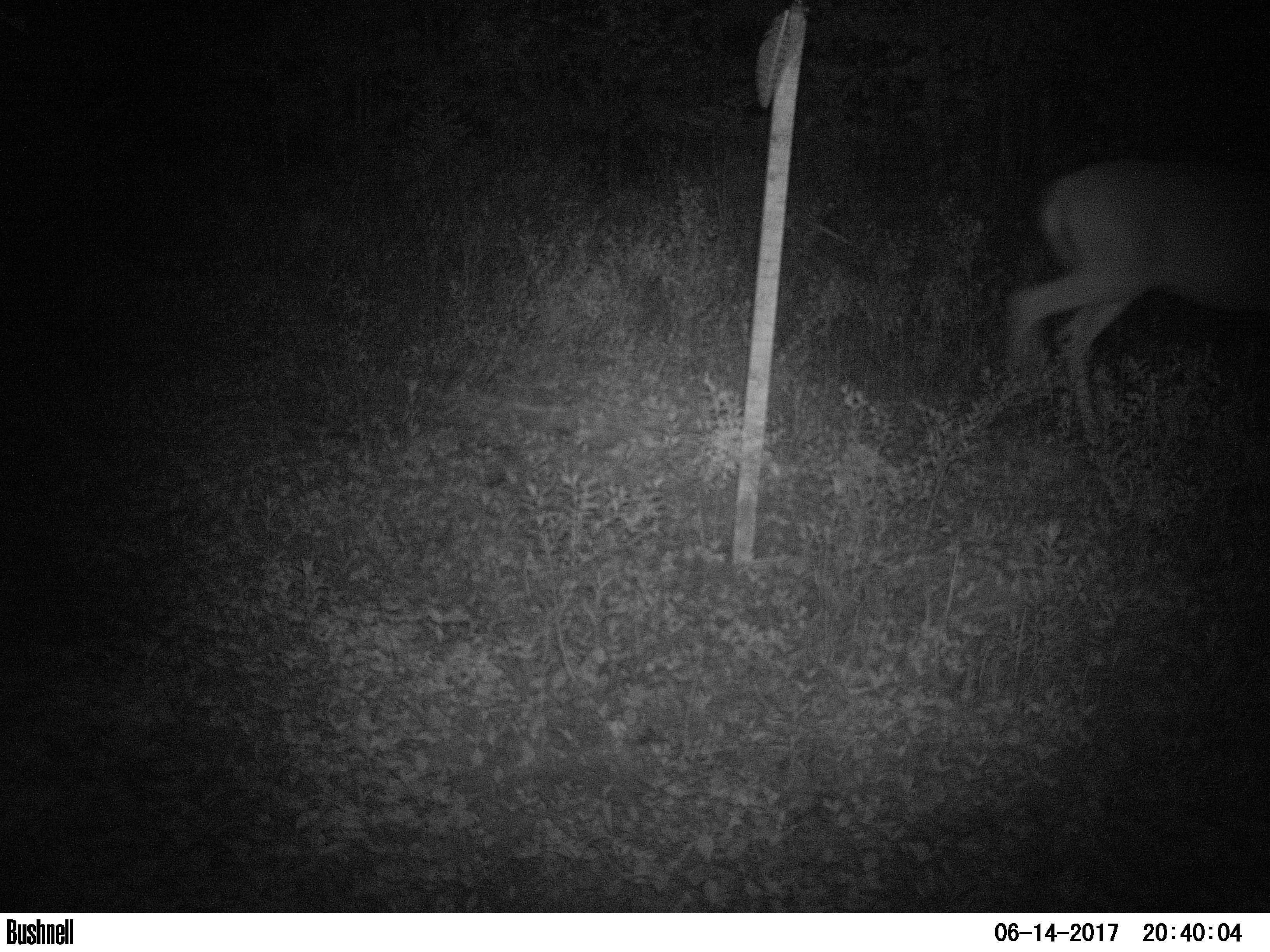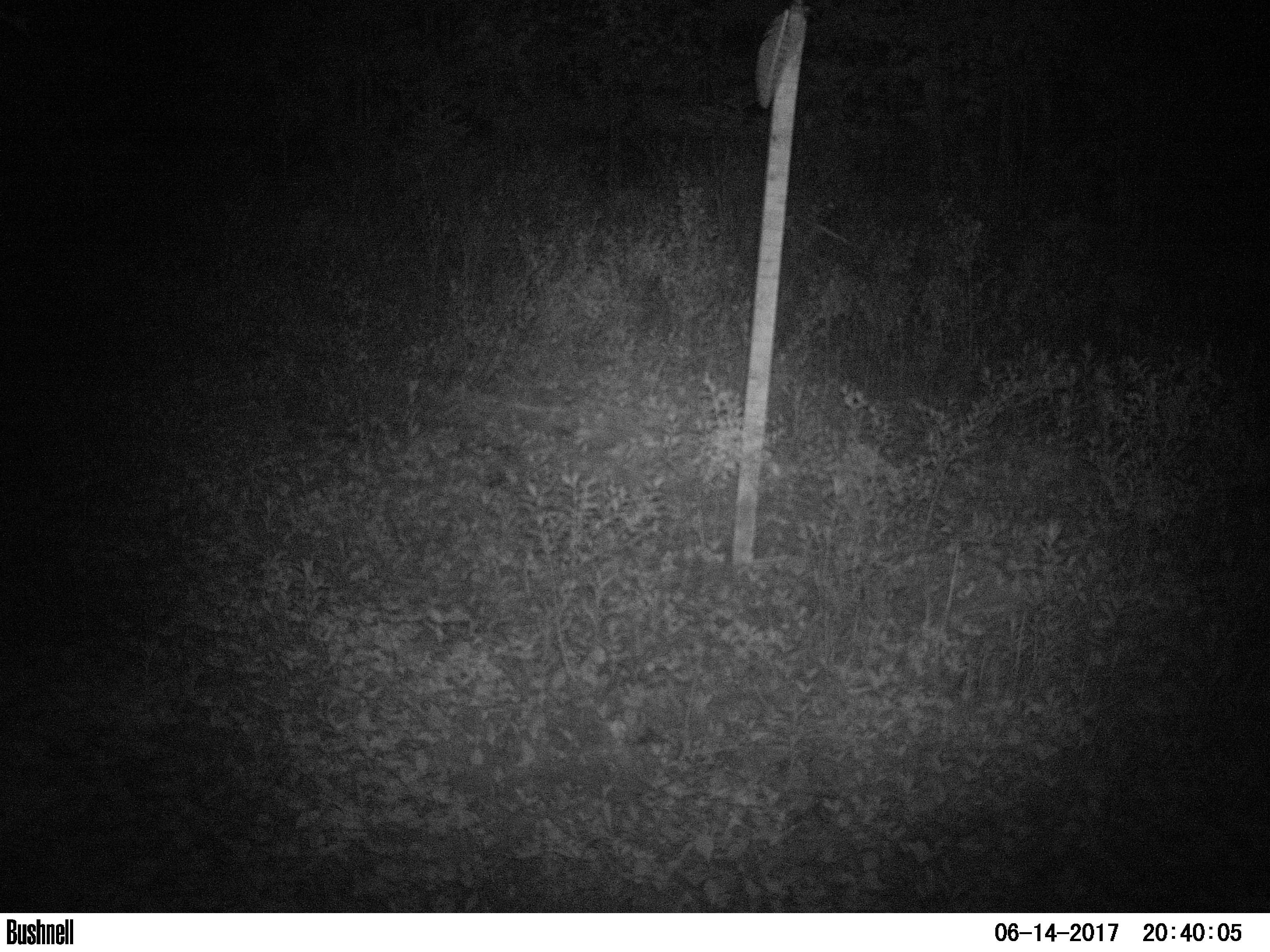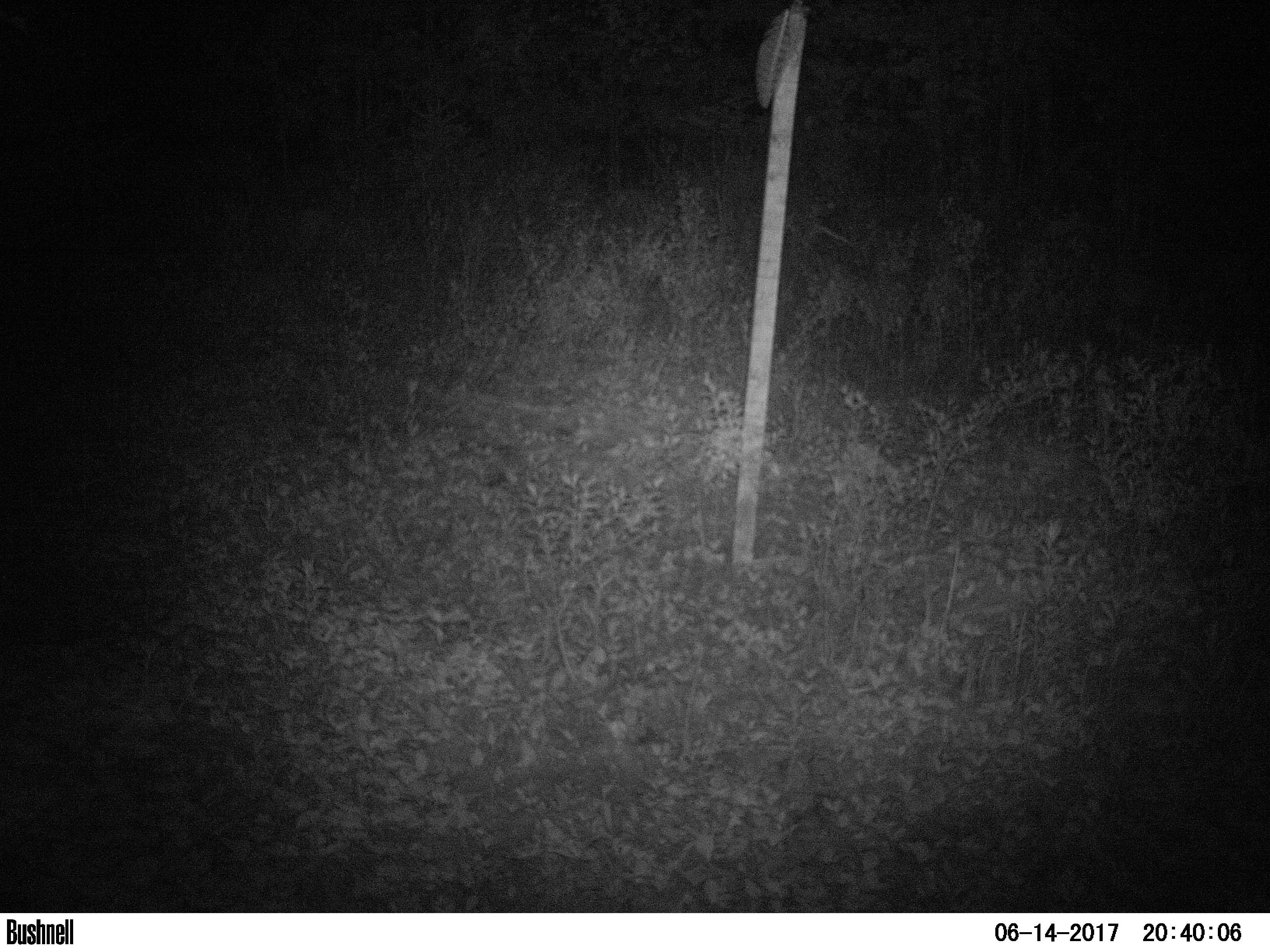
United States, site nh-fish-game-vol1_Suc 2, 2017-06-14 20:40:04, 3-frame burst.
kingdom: Animalia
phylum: Chordata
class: Mammalia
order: Artiodactyla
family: Cervidae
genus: Odocoileus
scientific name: Odocoileus virginianus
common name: white-tailed deer